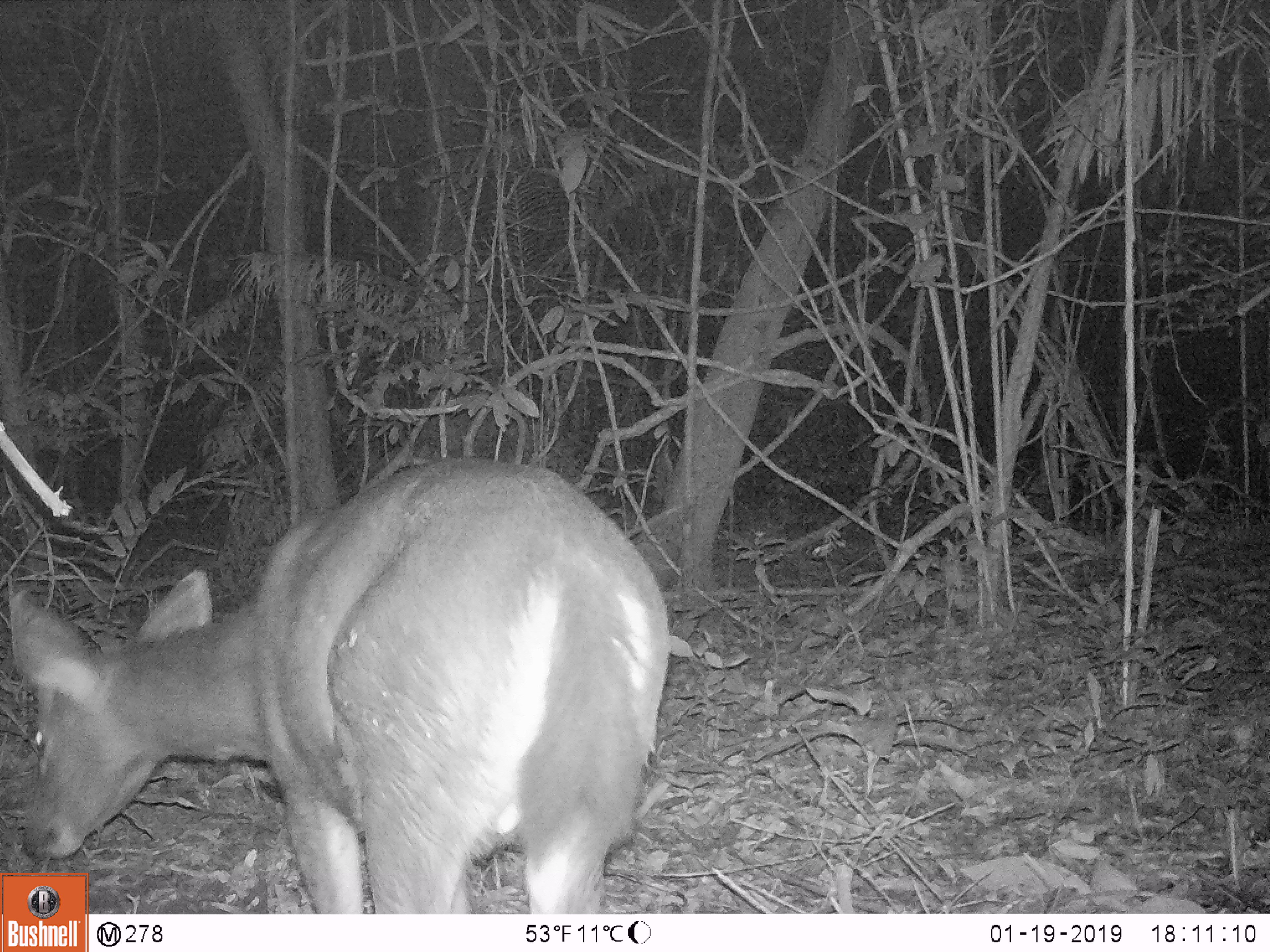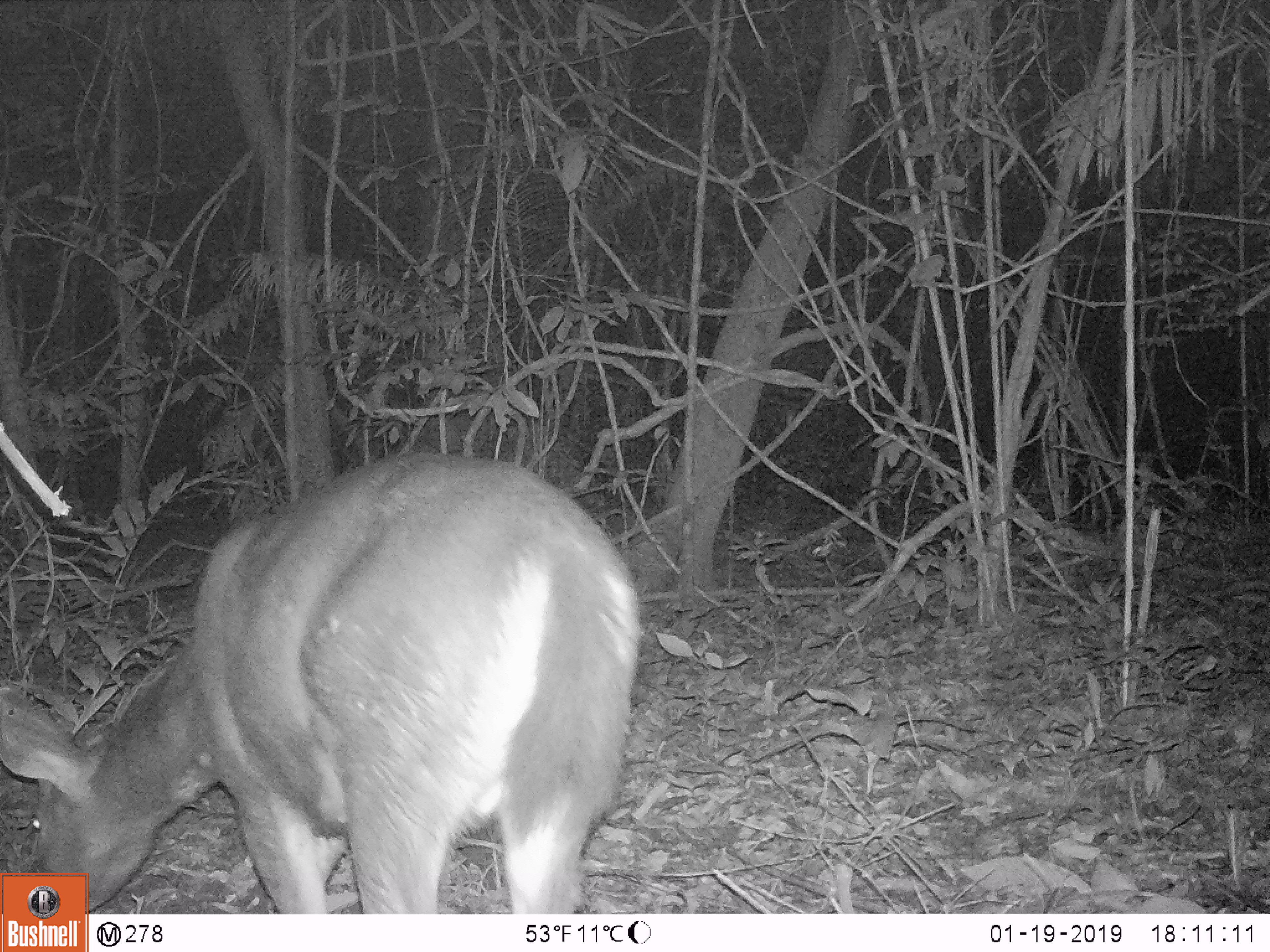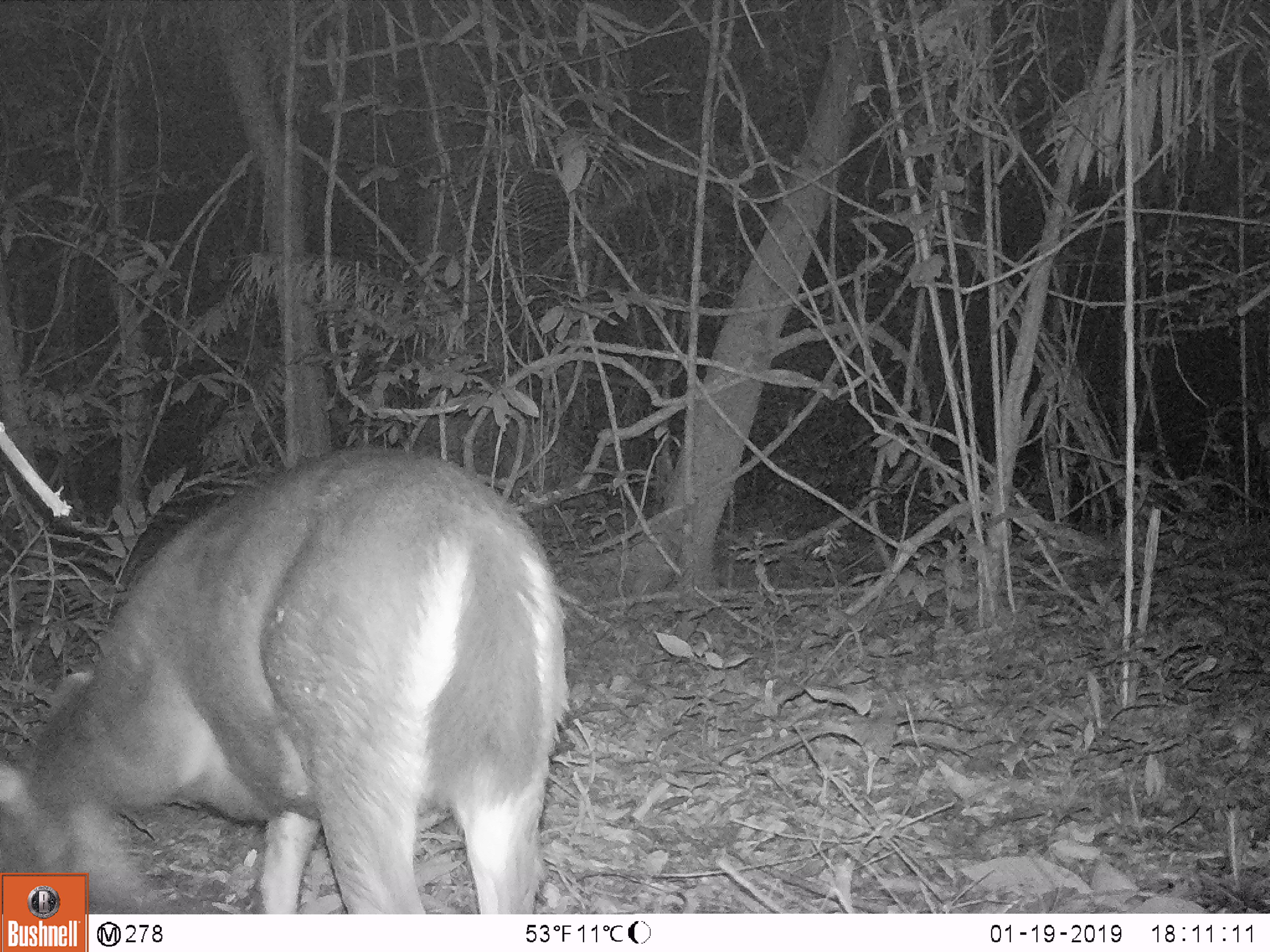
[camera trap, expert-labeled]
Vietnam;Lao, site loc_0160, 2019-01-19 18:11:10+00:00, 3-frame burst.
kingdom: Animalia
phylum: Chordata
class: Mammalia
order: Artiodactyla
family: Cervidae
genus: Rusa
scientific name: Rusa unicolor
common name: sambar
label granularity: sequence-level